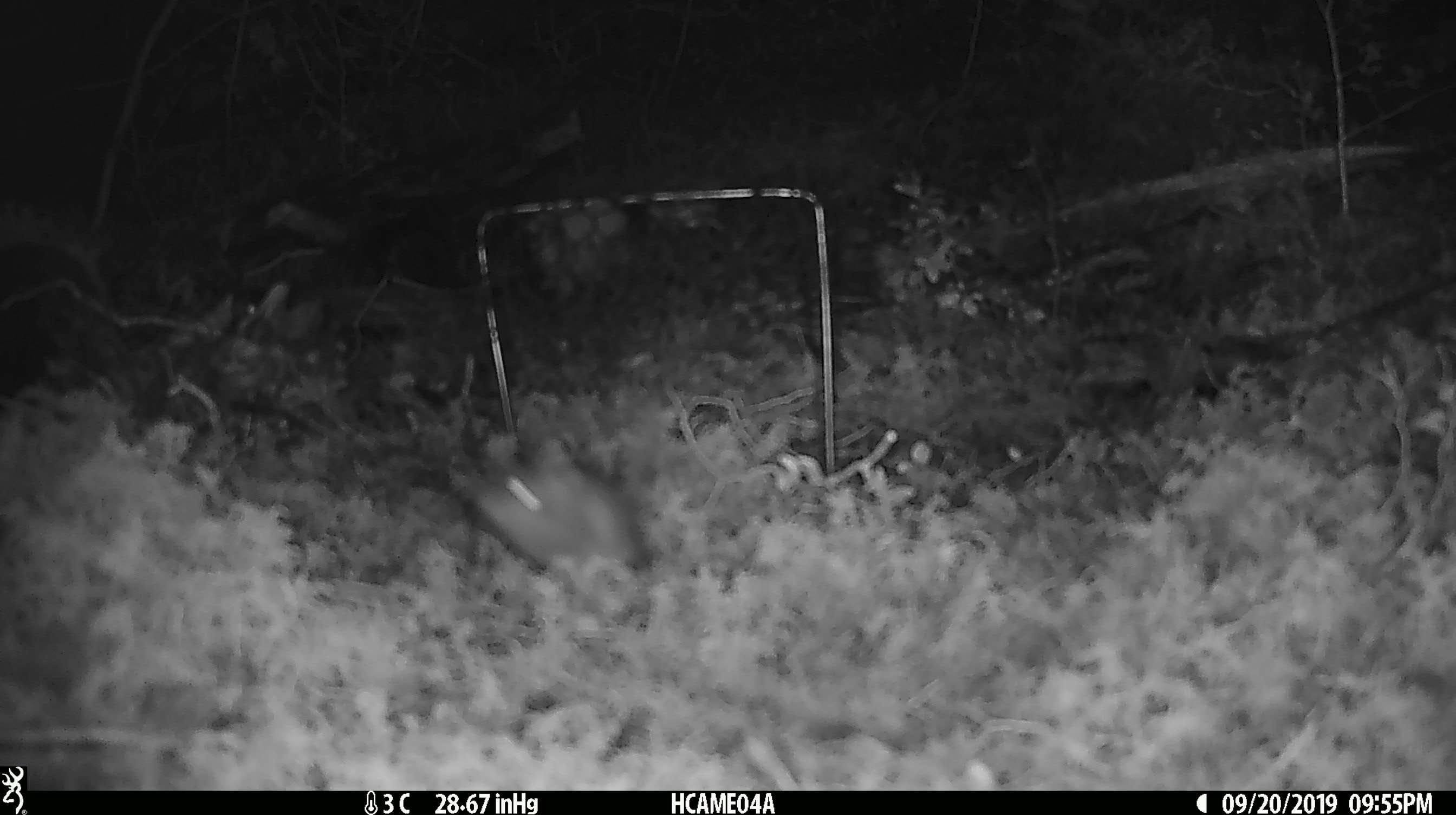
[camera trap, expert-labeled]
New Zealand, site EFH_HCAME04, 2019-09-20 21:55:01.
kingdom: Animalia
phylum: Chordata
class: Mammalia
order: Rodentia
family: Muridae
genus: Mus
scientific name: Mus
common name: mouse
Mouse (Mus).